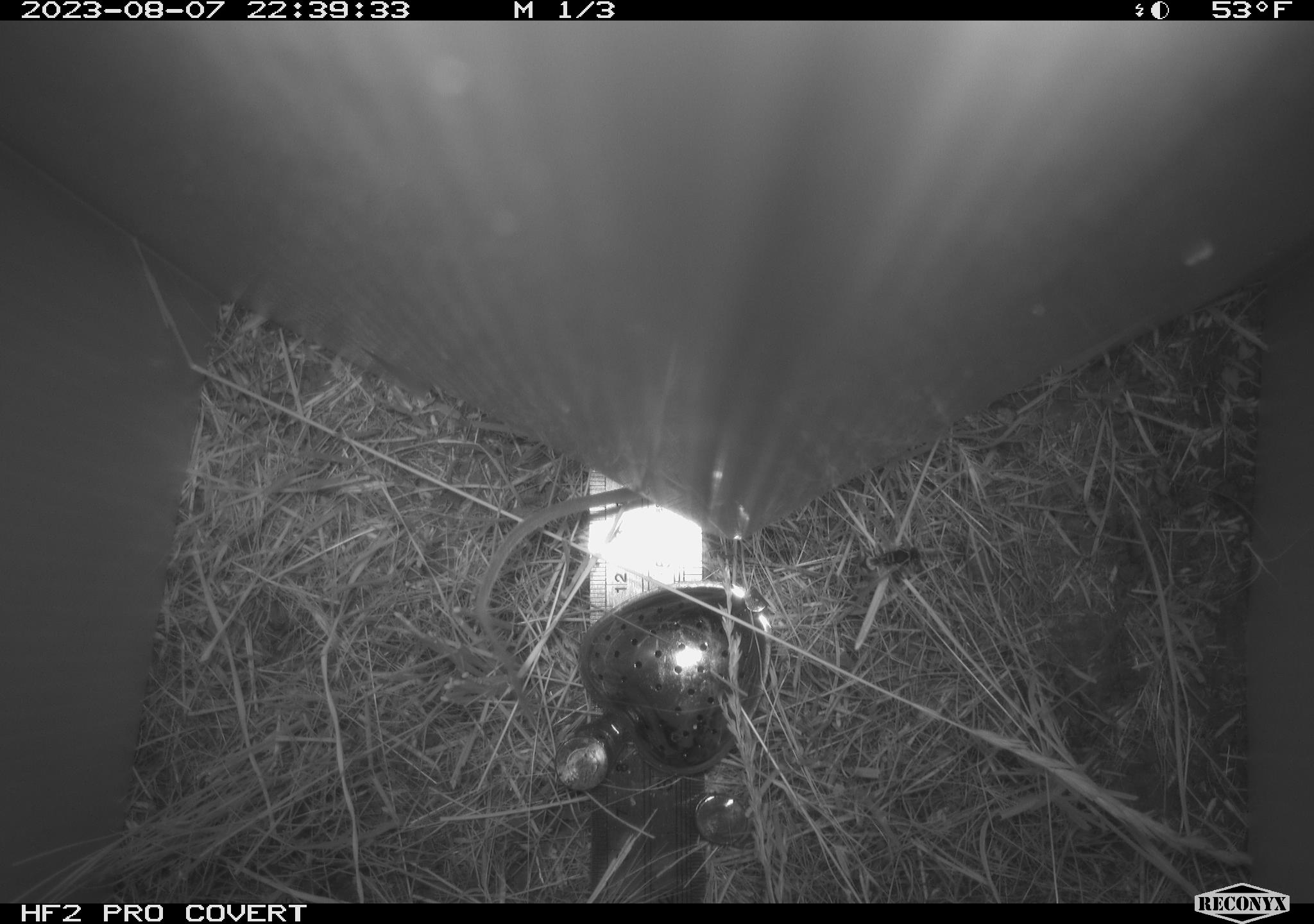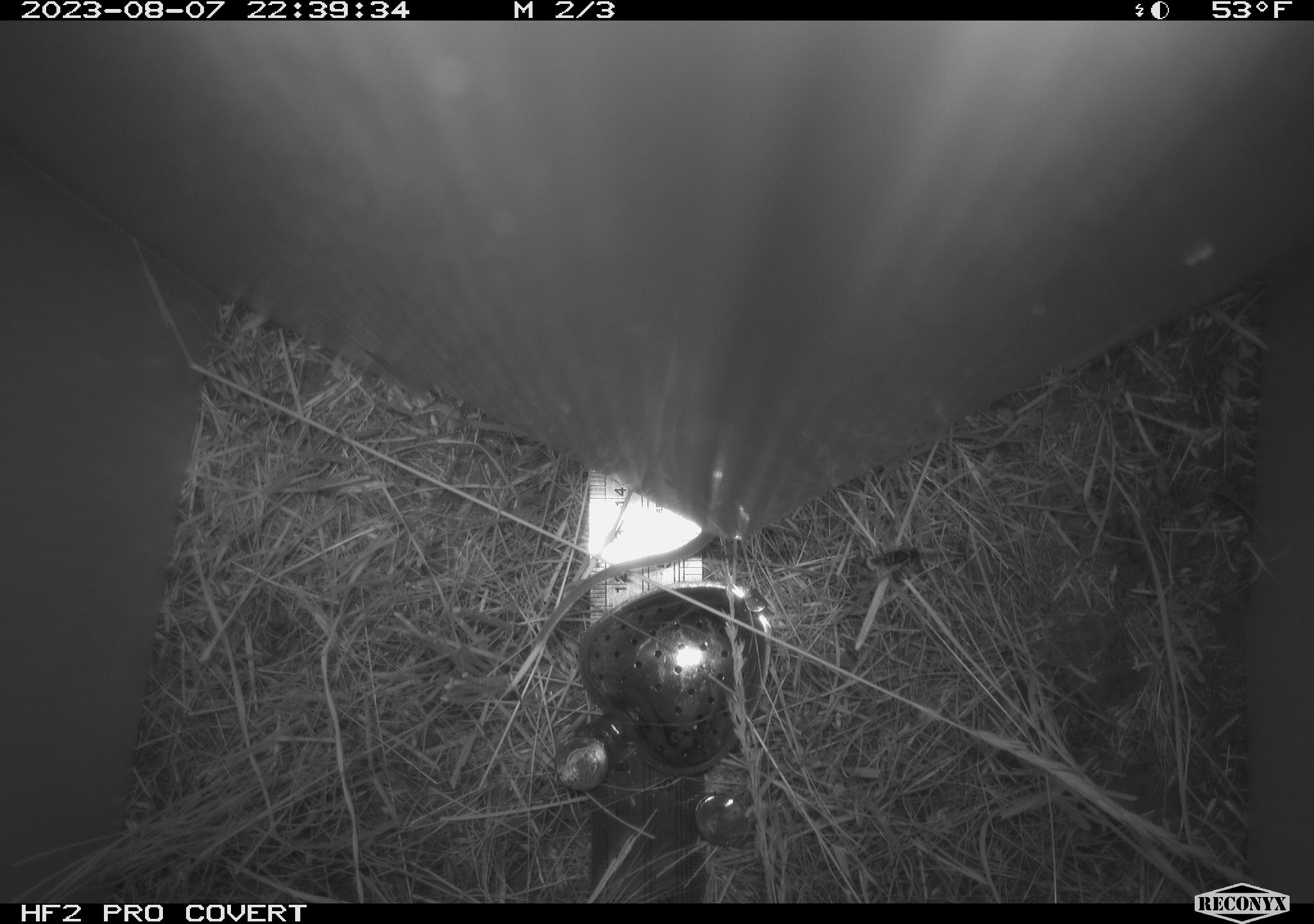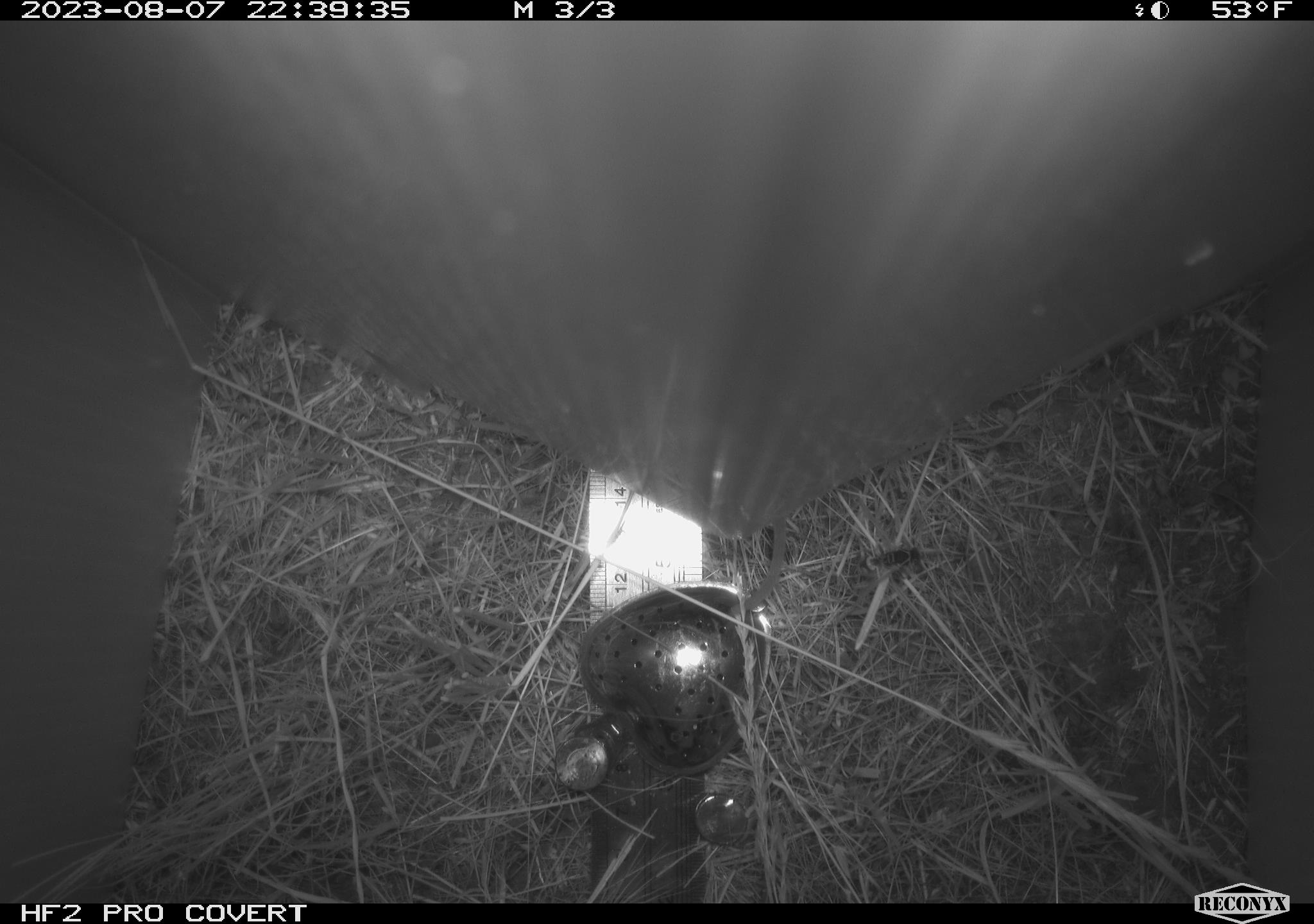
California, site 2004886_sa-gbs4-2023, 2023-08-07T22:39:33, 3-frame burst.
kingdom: Animalia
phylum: Arthropoda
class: Insecta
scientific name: Insecta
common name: insect